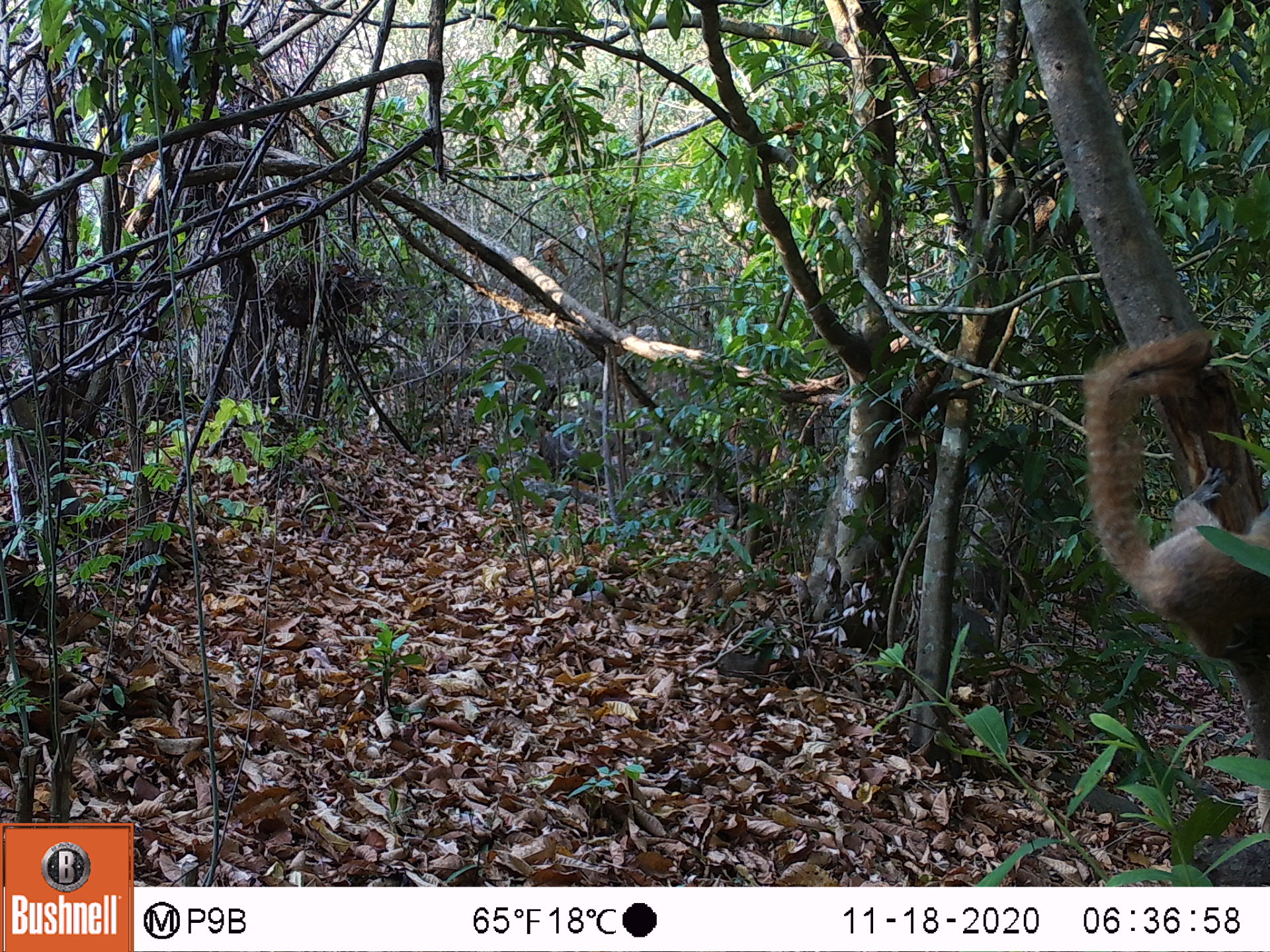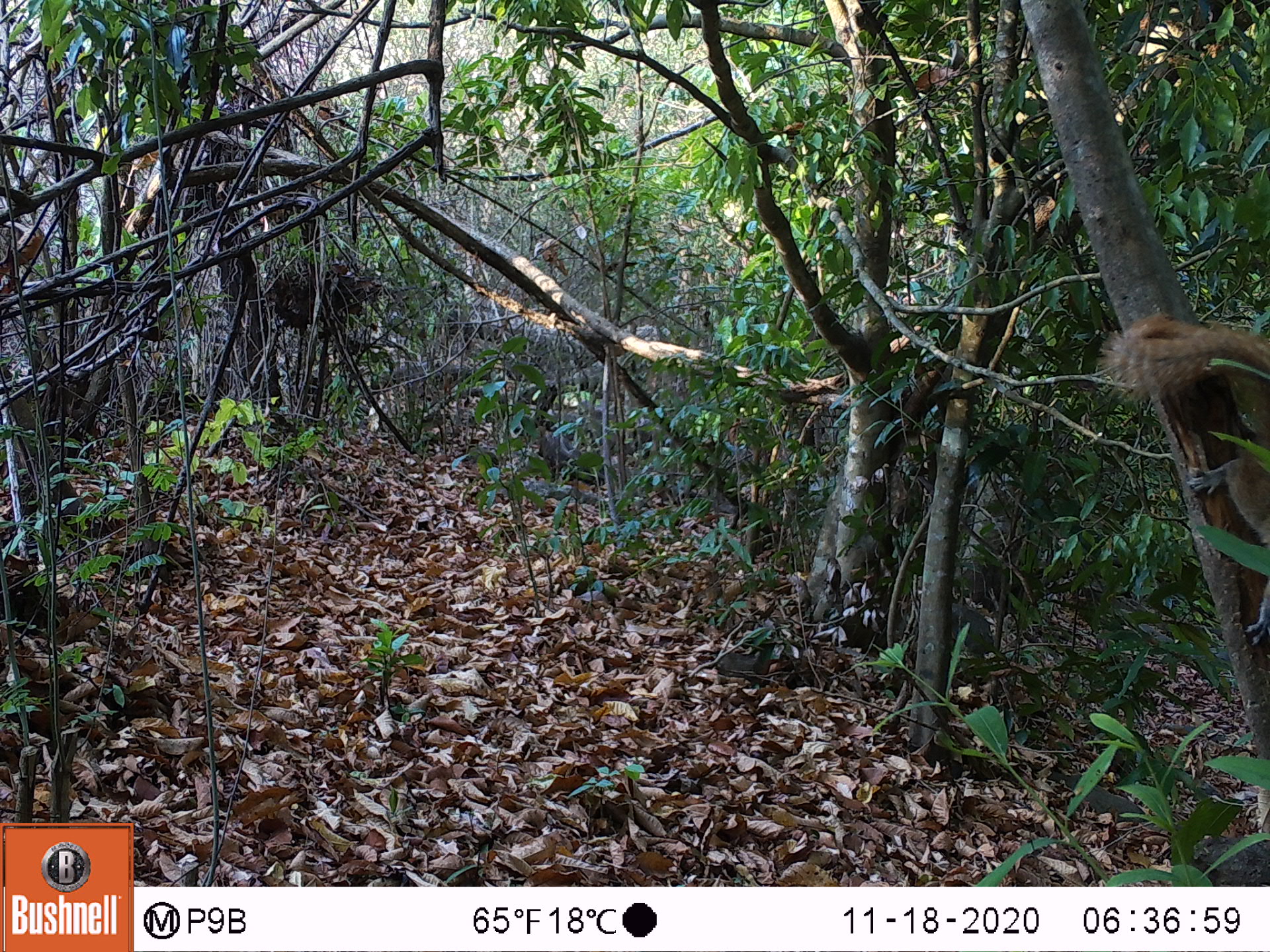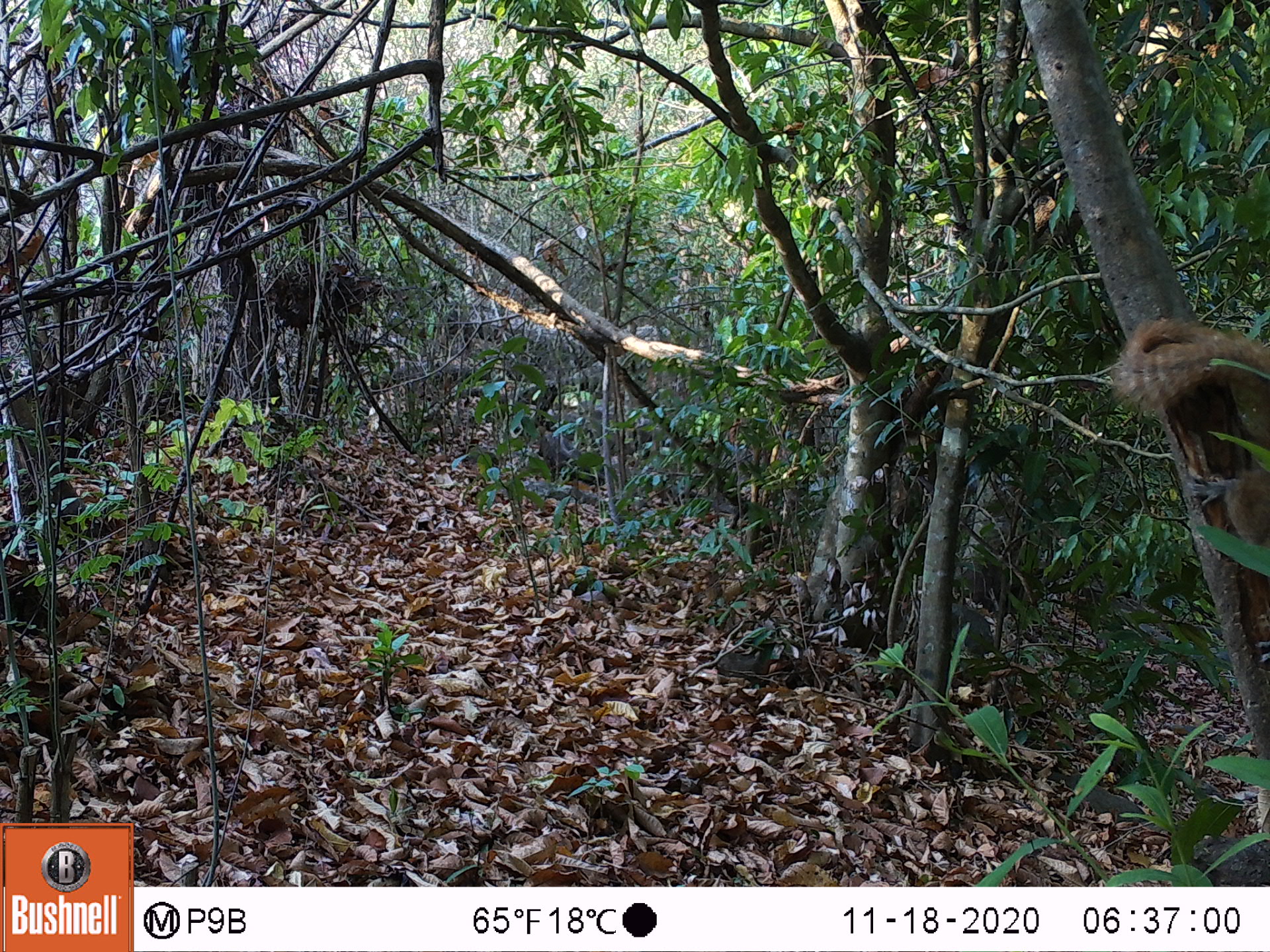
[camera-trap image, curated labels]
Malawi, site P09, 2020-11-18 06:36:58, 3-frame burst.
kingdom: Animalia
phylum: Chordata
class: Mammalia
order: Primates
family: Cercopithecidae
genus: Papio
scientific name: Papio cynocephalus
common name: yellow baboon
Yellow baboon (Papio cynocephalus), count 1.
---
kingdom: Animalia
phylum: Chordata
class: Mammalia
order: Rodentia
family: Sciuridae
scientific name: Sciuridae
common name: squirrel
Squirrel (Sciuridae), count 1.